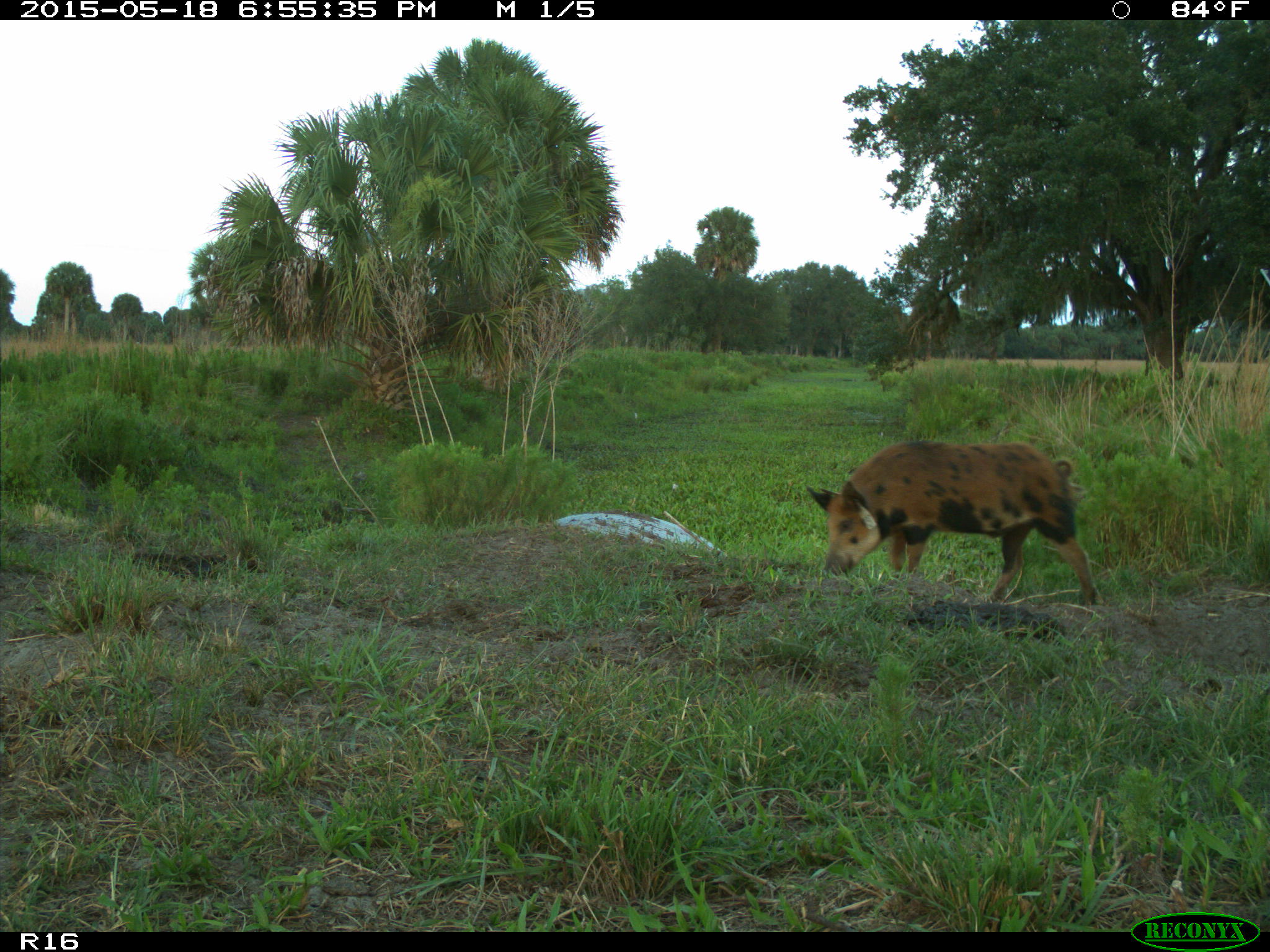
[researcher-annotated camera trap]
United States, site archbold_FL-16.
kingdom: Animalia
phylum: Chordata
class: Mammalia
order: Artiodactyla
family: Suidae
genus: Sus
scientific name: Sus scrofa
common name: wild boar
Sus scrofa (wild boar).